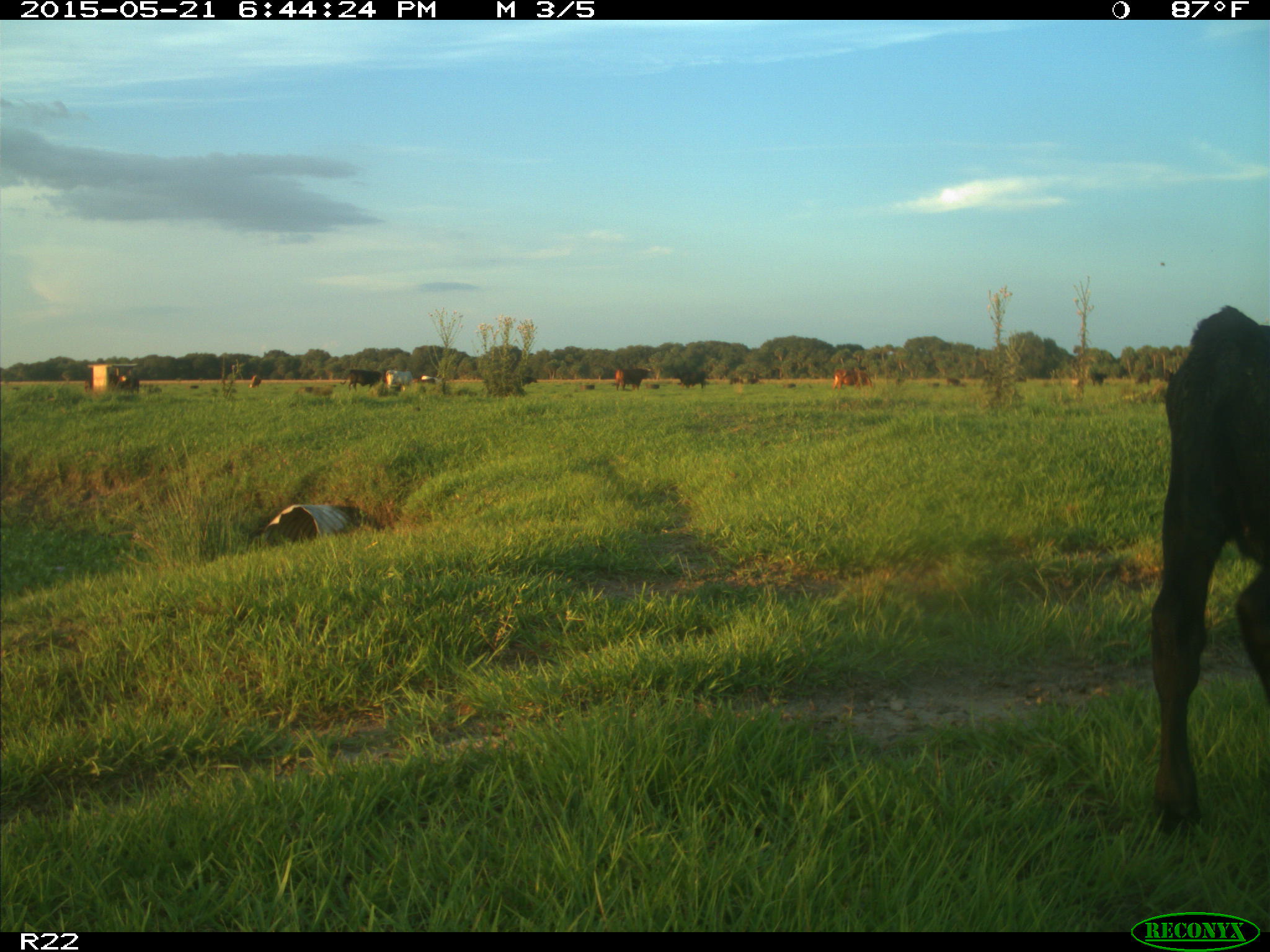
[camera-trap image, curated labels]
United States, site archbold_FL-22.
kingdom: Animalia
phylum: Chordata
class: Mammalia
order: Artiodactyla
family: Bovidae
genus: Bos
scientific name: Bos taurus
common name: domestic cow